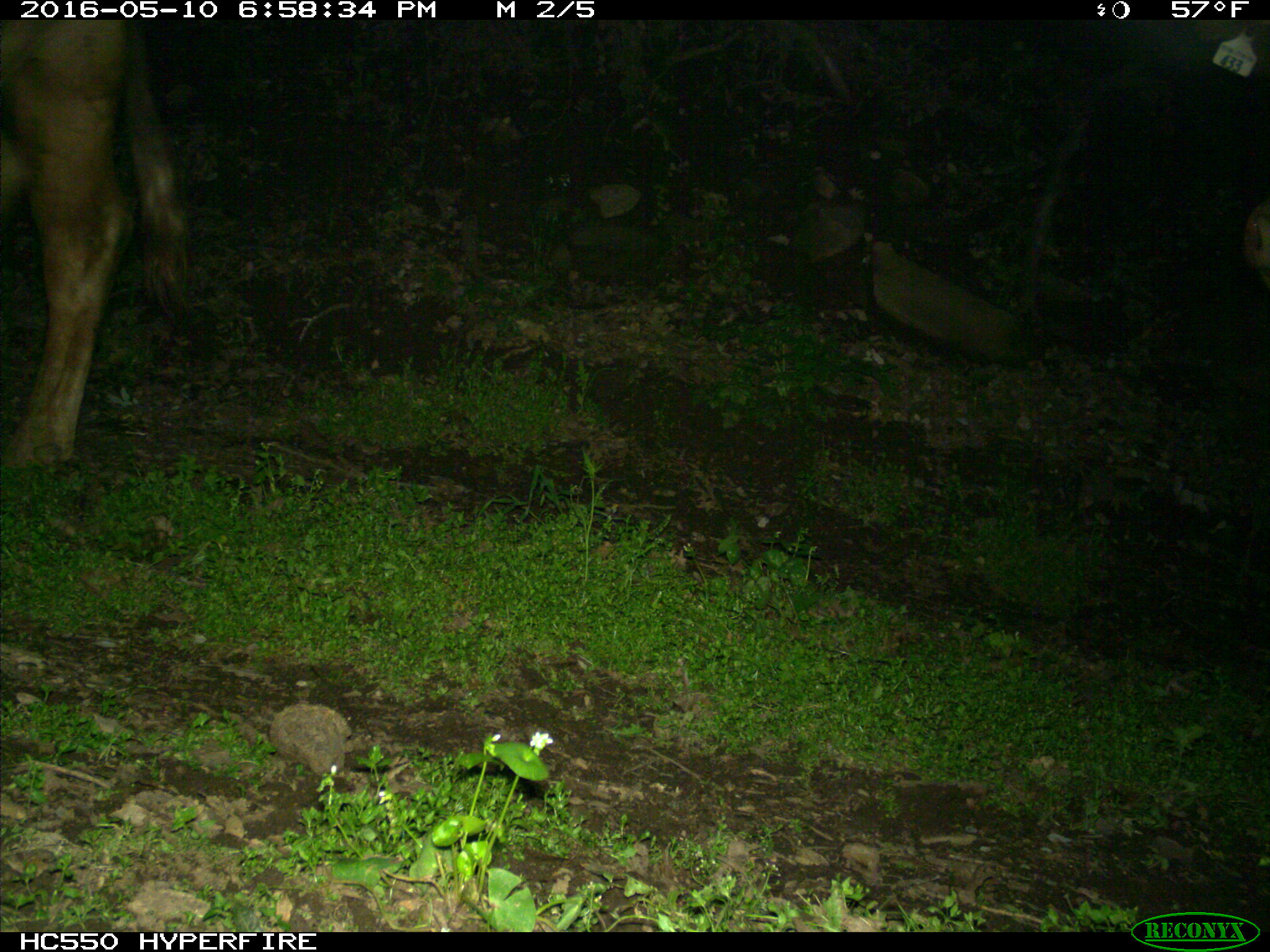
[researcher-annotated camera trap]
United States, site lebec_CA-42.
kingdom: Animalia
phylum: Chordata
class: Mammalia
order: Artiodactyla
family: Bovidae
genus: Bos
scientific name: Bos taurus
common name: domestic cow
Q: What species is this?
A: Bos taurus (domestic cow).